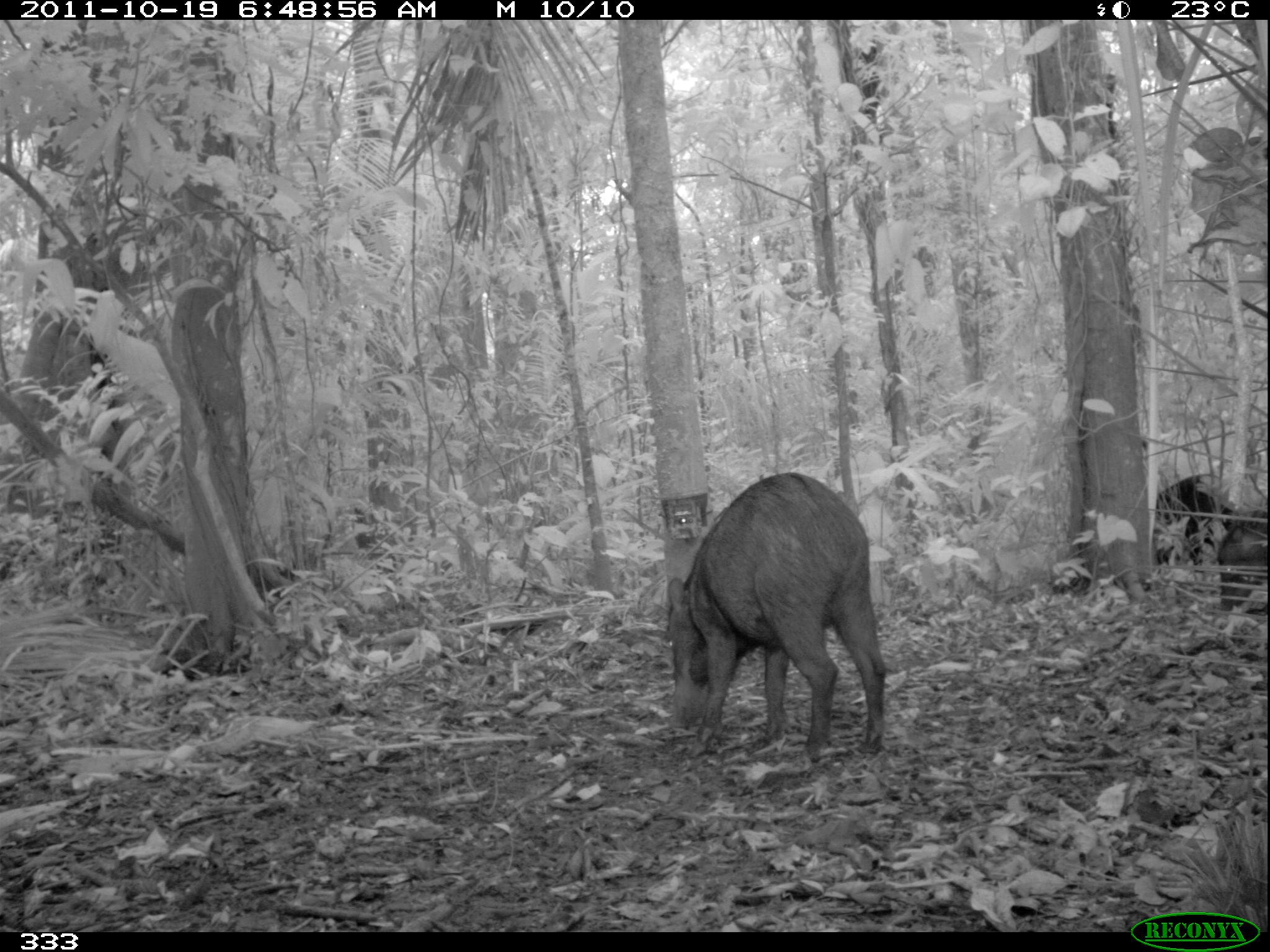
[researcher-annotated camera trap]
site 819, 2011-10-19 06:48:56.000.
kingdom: Animalia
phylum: Chordata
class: Mammalia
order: Artiodactyla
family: Tayassuidae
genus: Tayassu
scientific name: Tayassu pecari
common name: white-lipped peccary